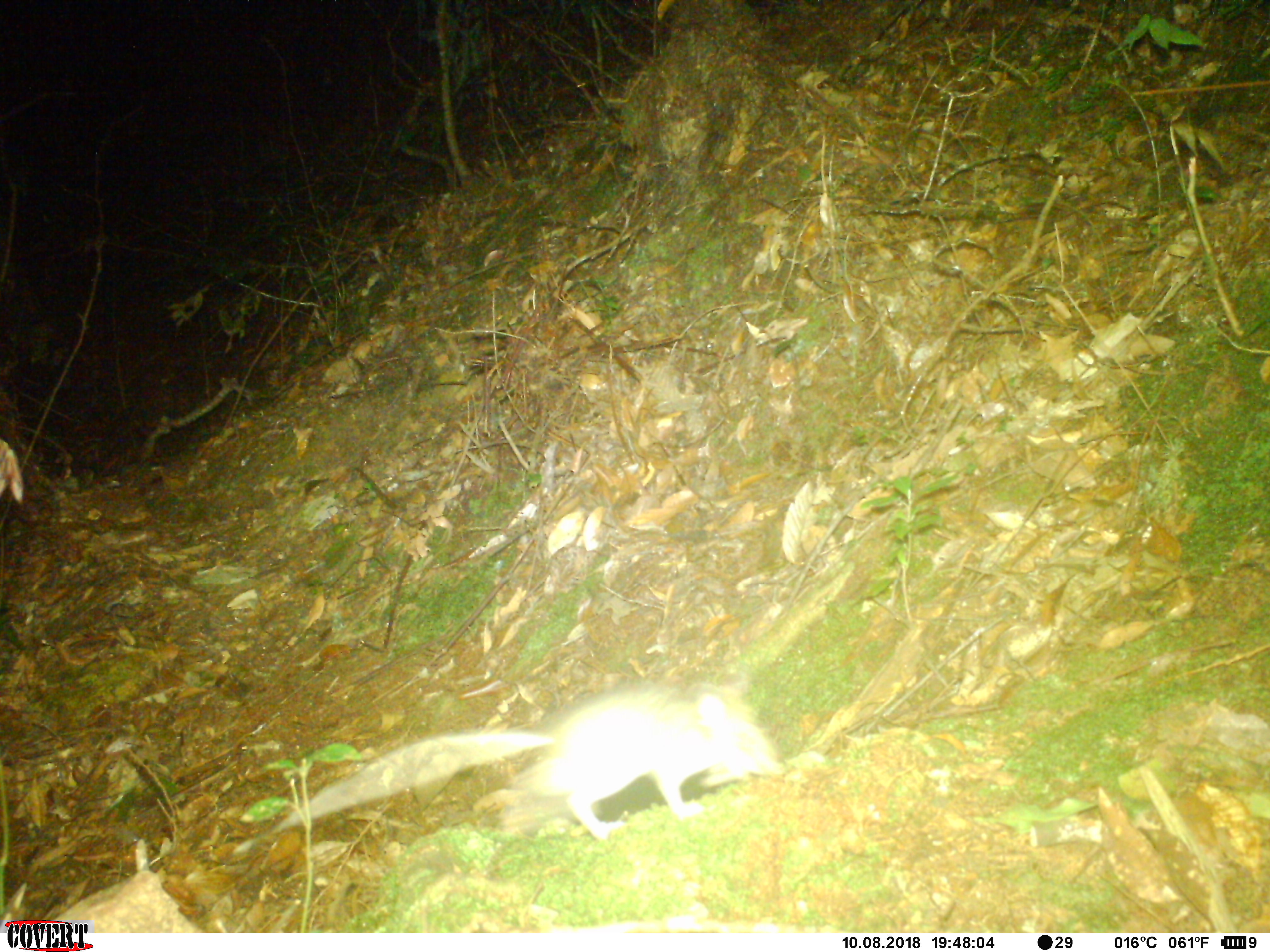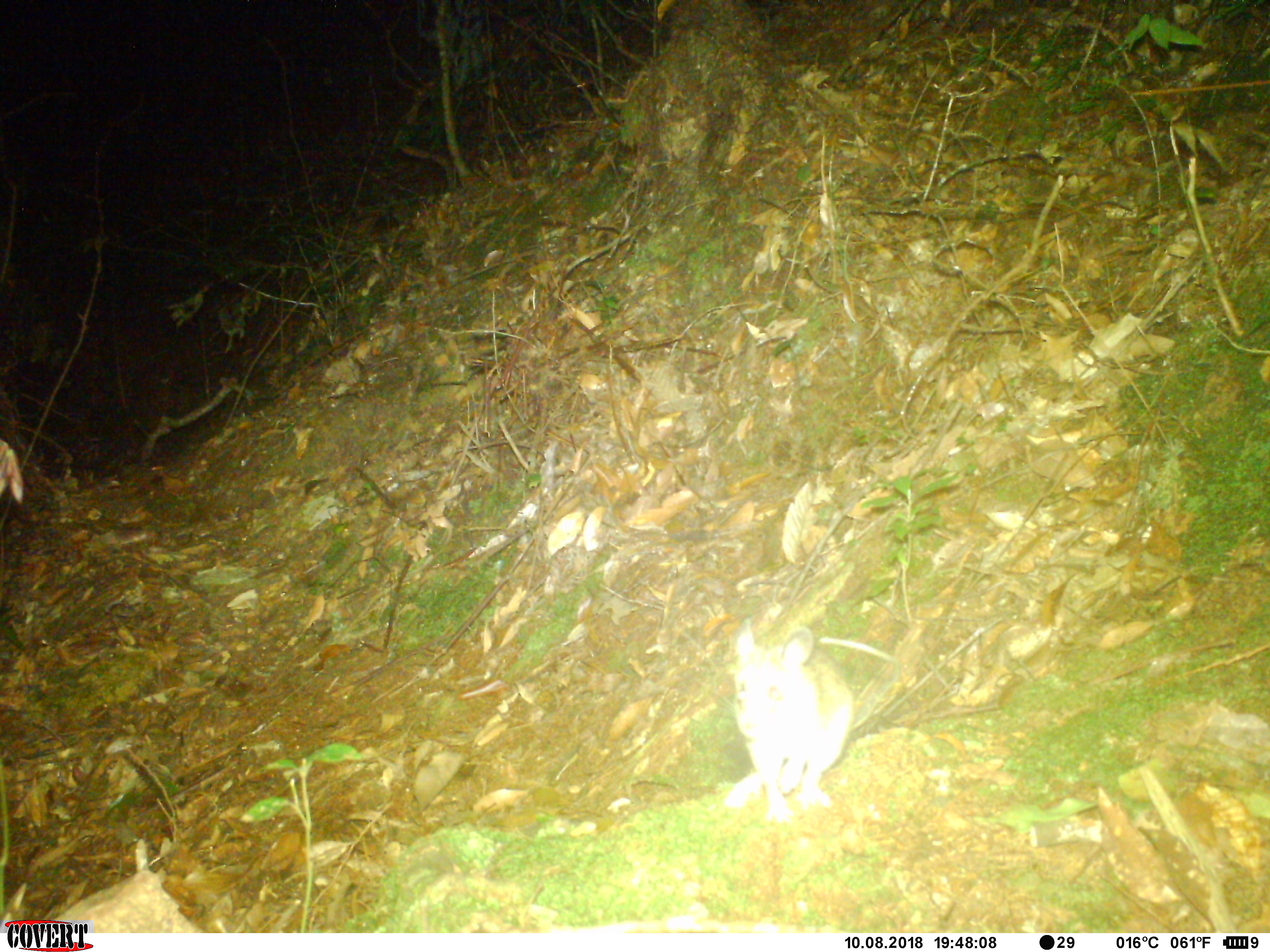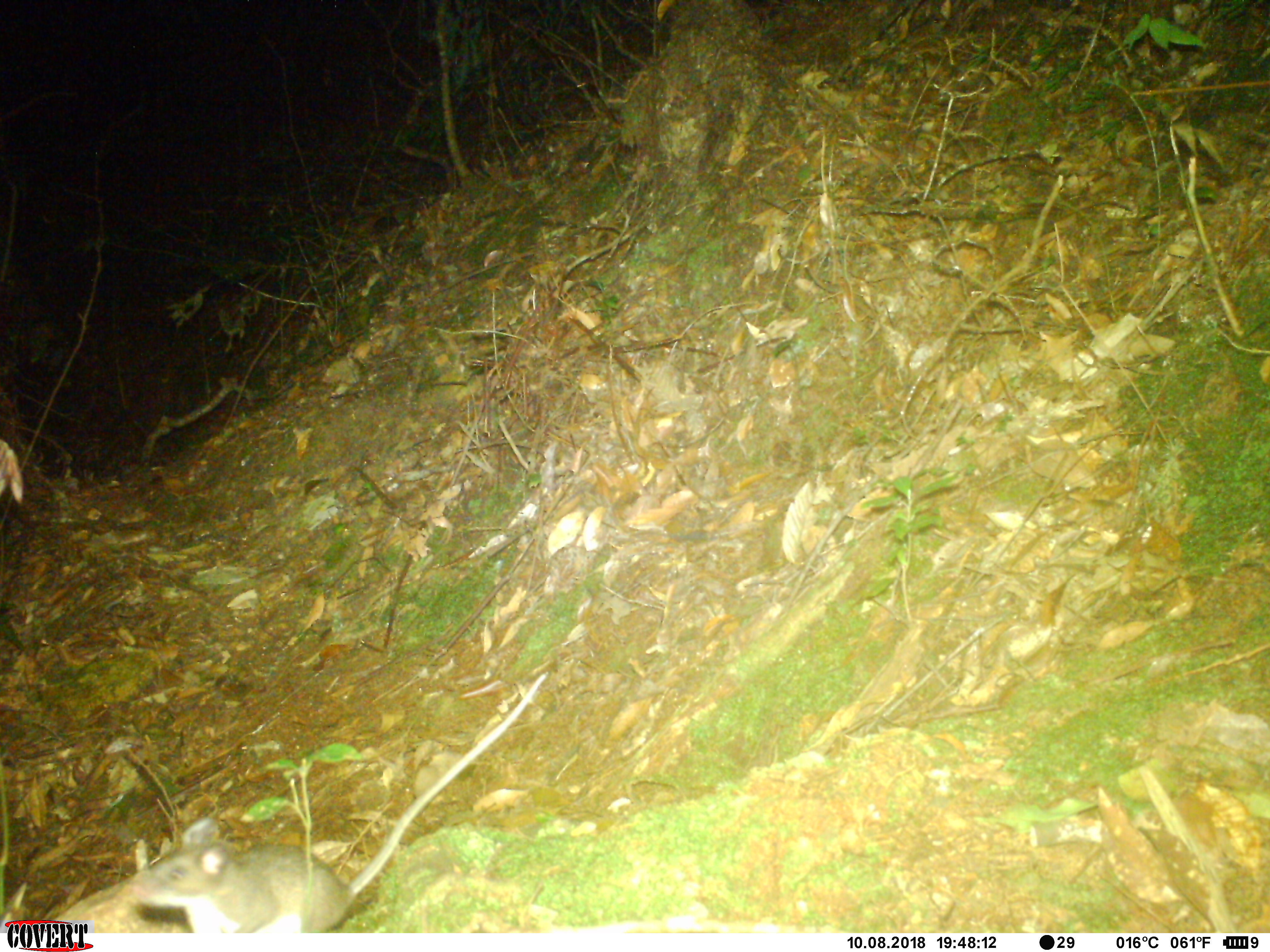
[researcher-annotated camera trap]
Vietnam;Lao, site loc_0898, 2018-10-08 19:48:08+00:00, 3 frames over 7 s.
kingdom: Animalia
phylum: Chordata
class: Mammalia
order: Rodentia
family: Muridae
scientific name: Muridae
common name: old-world mice and rats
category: unidentified murid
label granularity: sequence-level